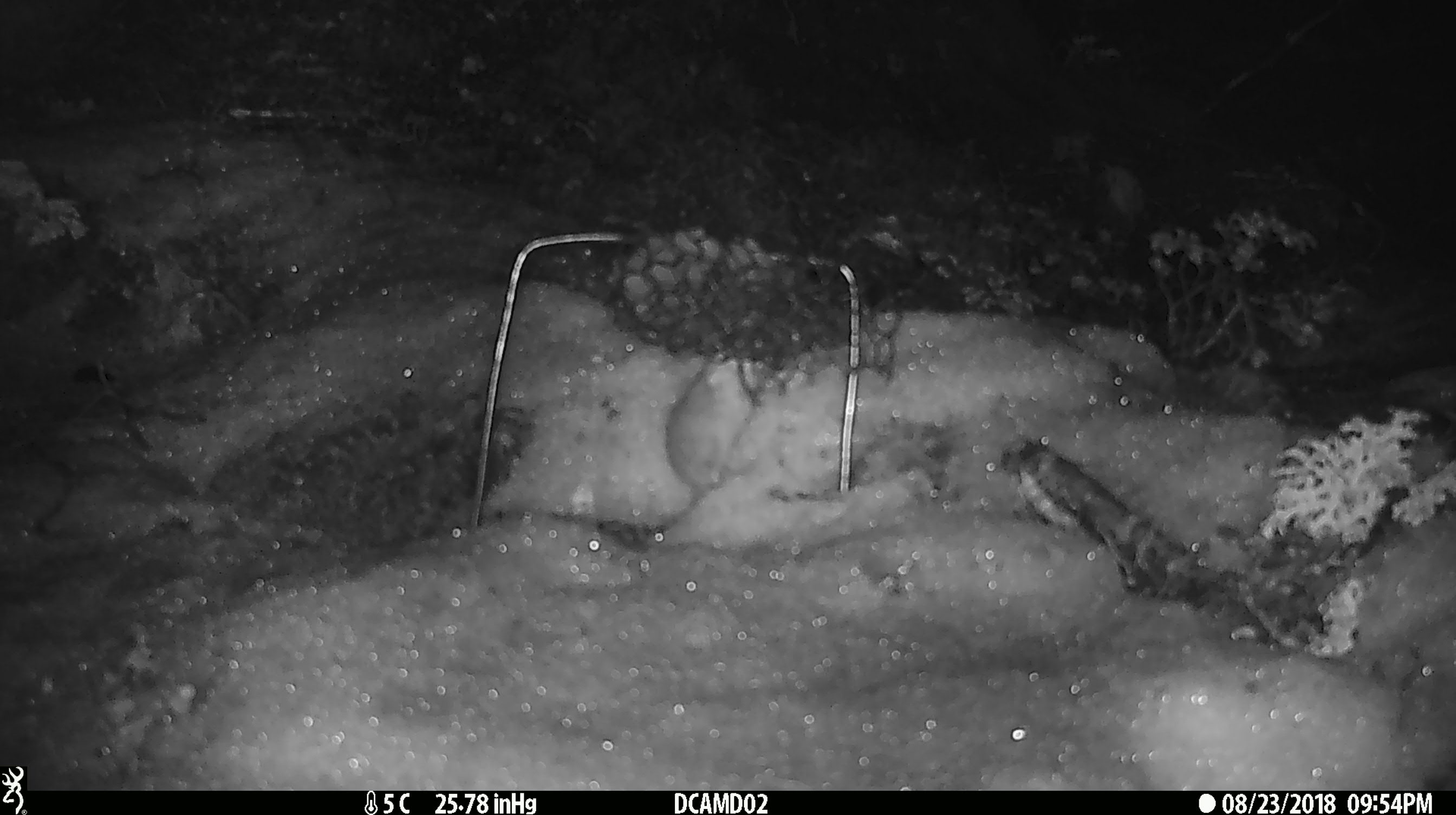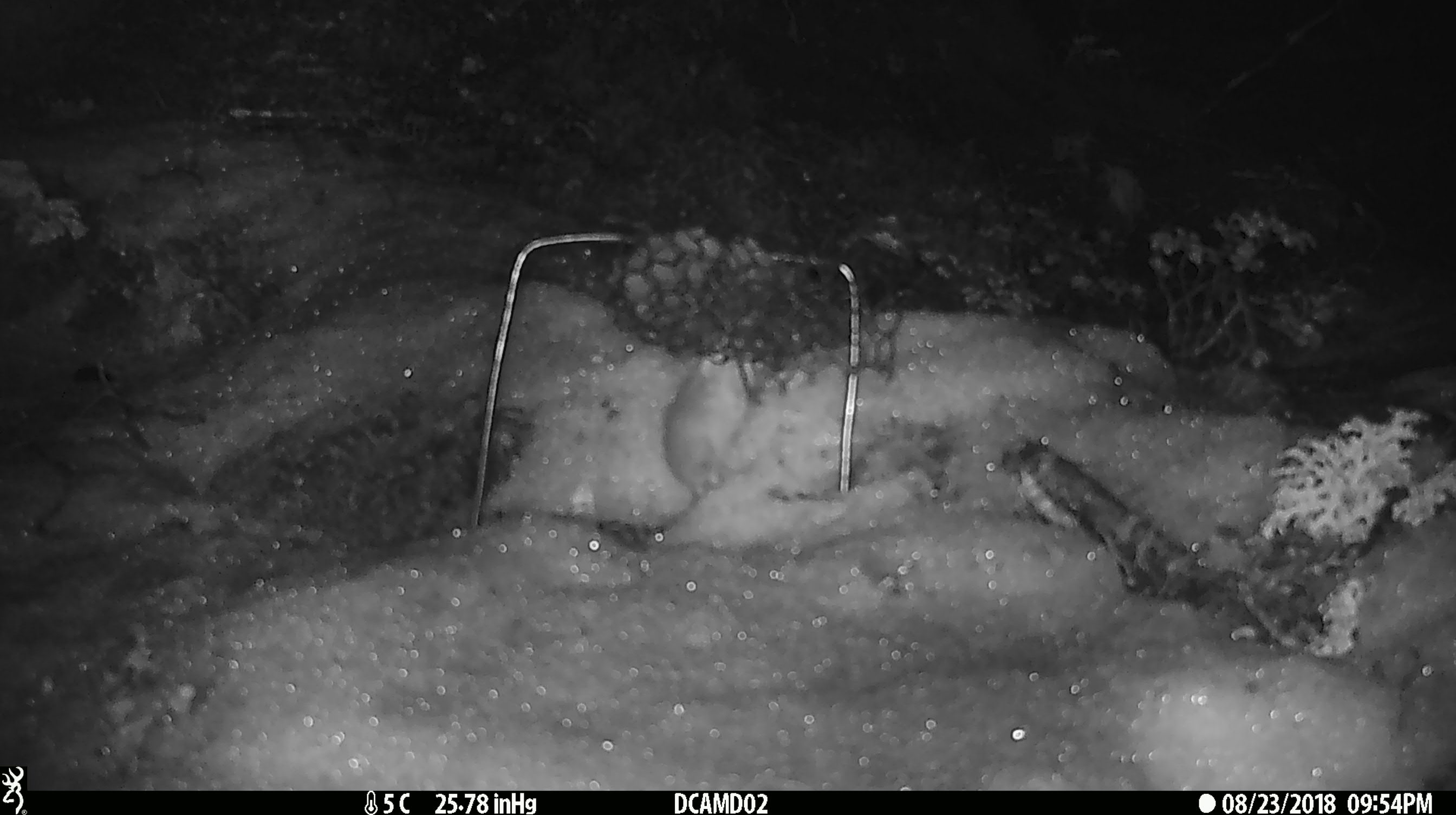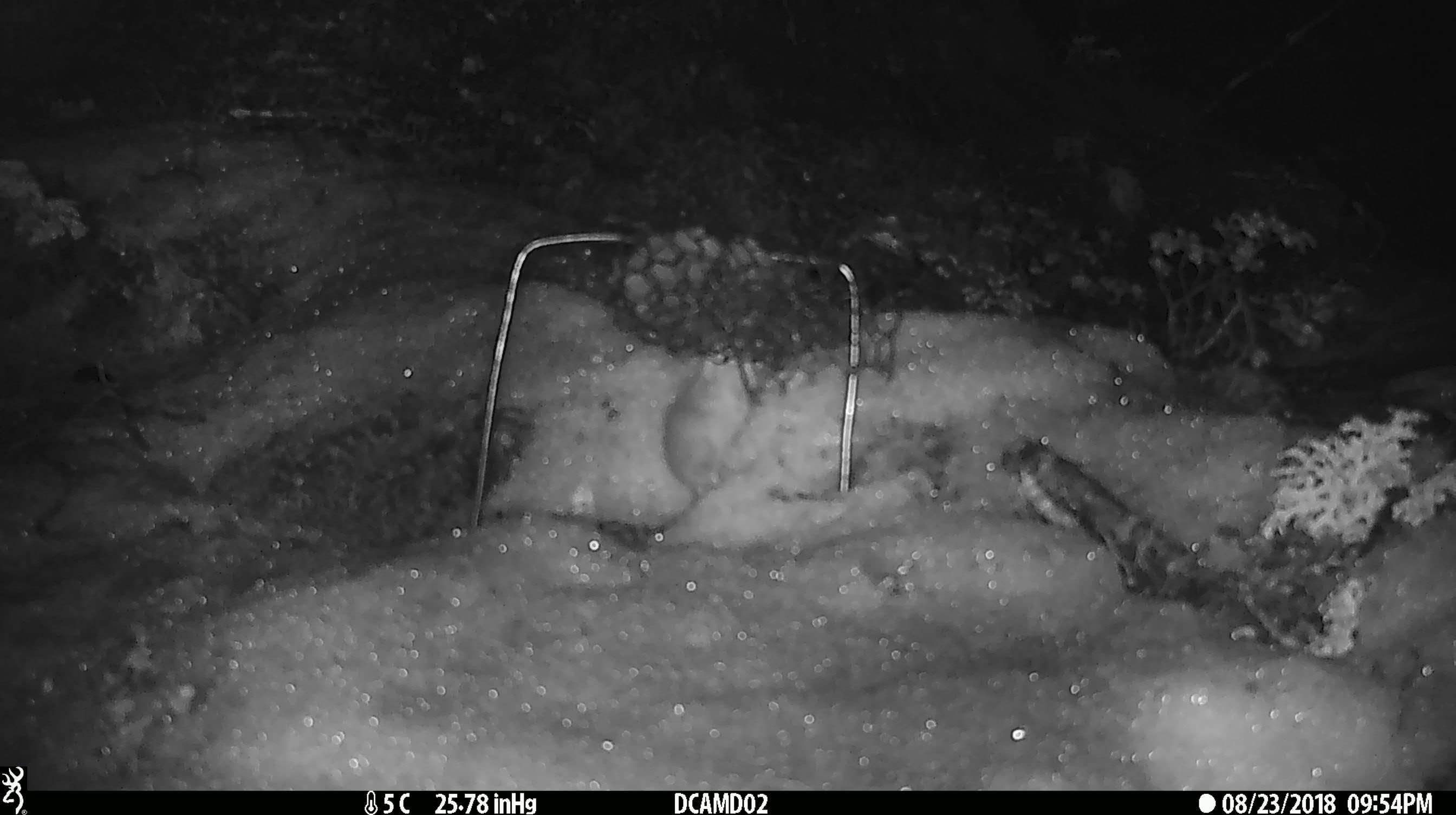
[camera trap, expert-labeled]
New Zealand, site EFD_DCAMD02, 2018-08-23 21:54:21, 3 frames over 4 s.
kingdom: Animalia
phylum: Chordata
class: Mammalia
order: Rodentia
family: Muridae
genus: Mus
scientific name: Mus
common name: mouse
Mouse (Mus).